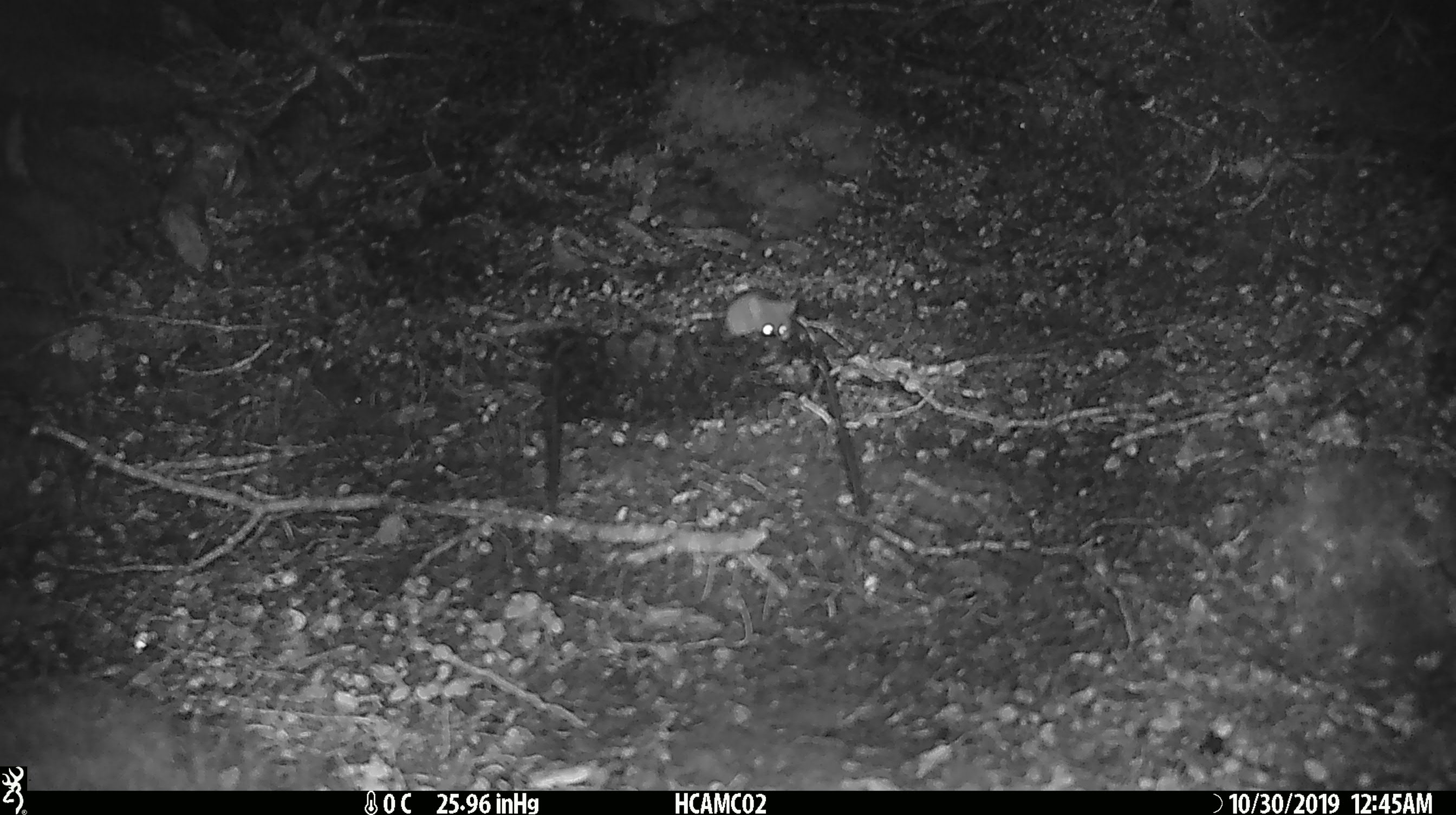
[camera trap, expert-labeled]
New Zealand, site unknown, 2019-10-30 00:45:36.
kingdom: Animalia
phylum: Chordata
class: Mammalia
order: Rodentia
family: Muridae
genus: Mus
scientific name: Mus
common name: mouse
Mouse (Mus).